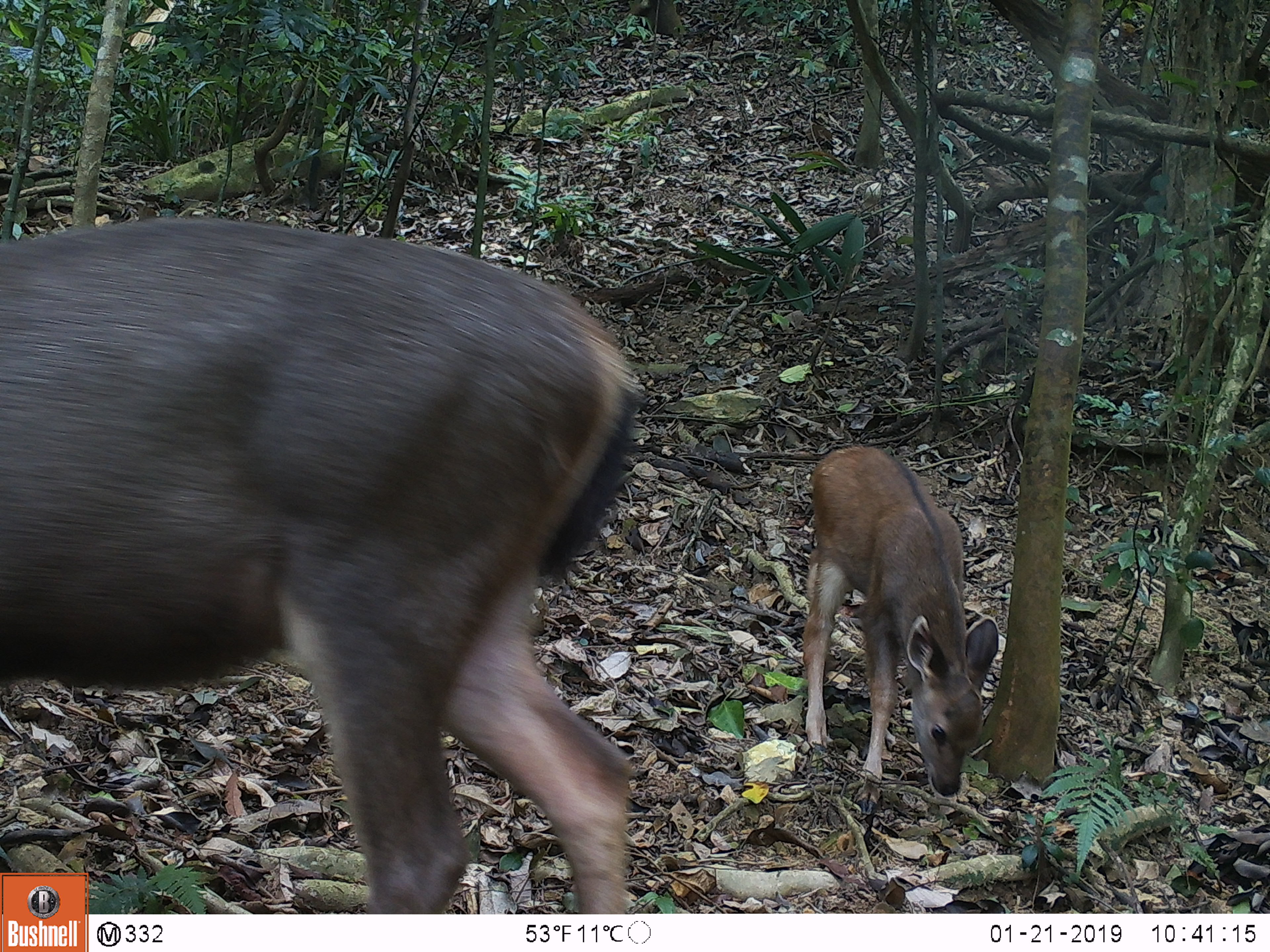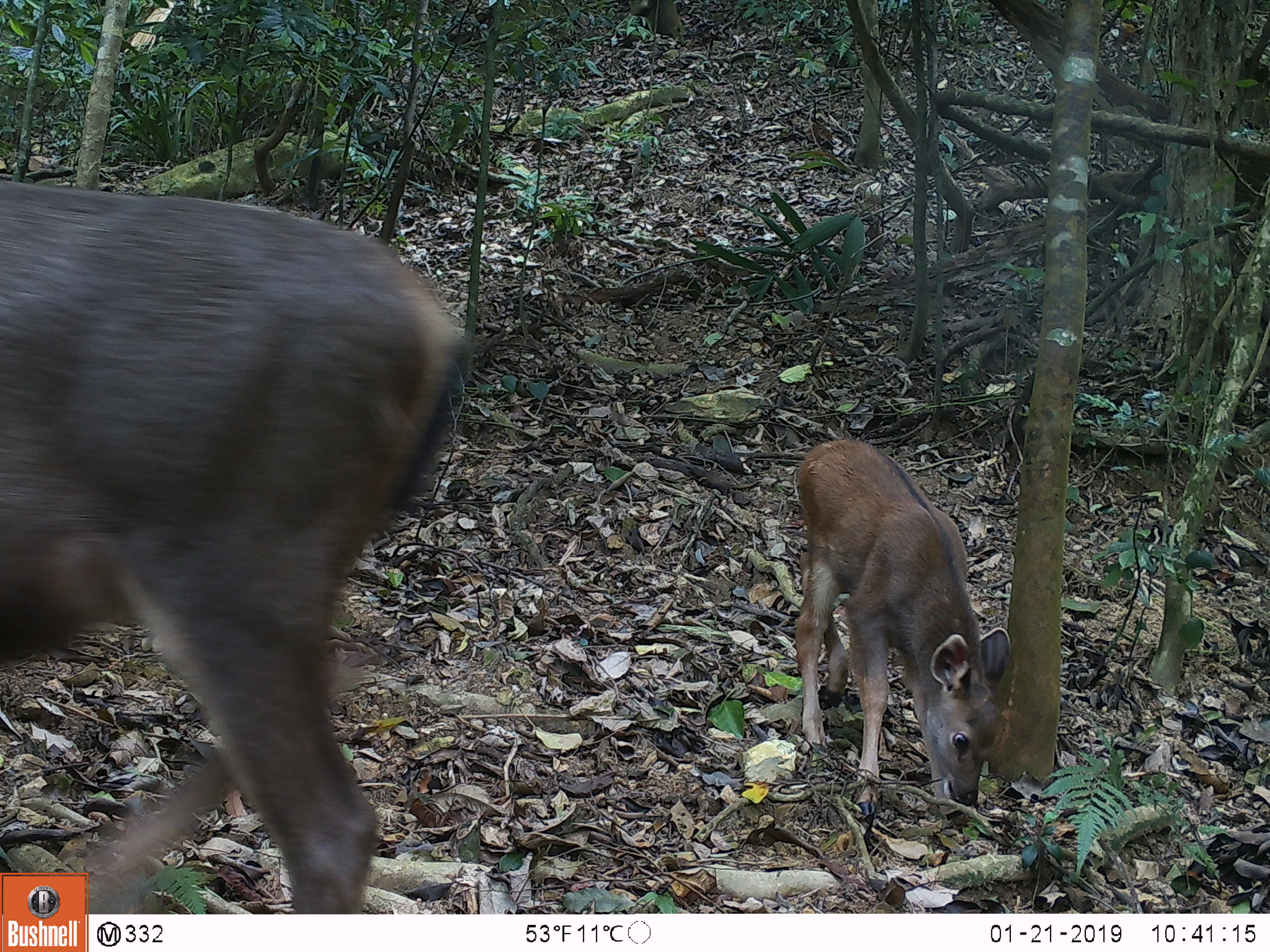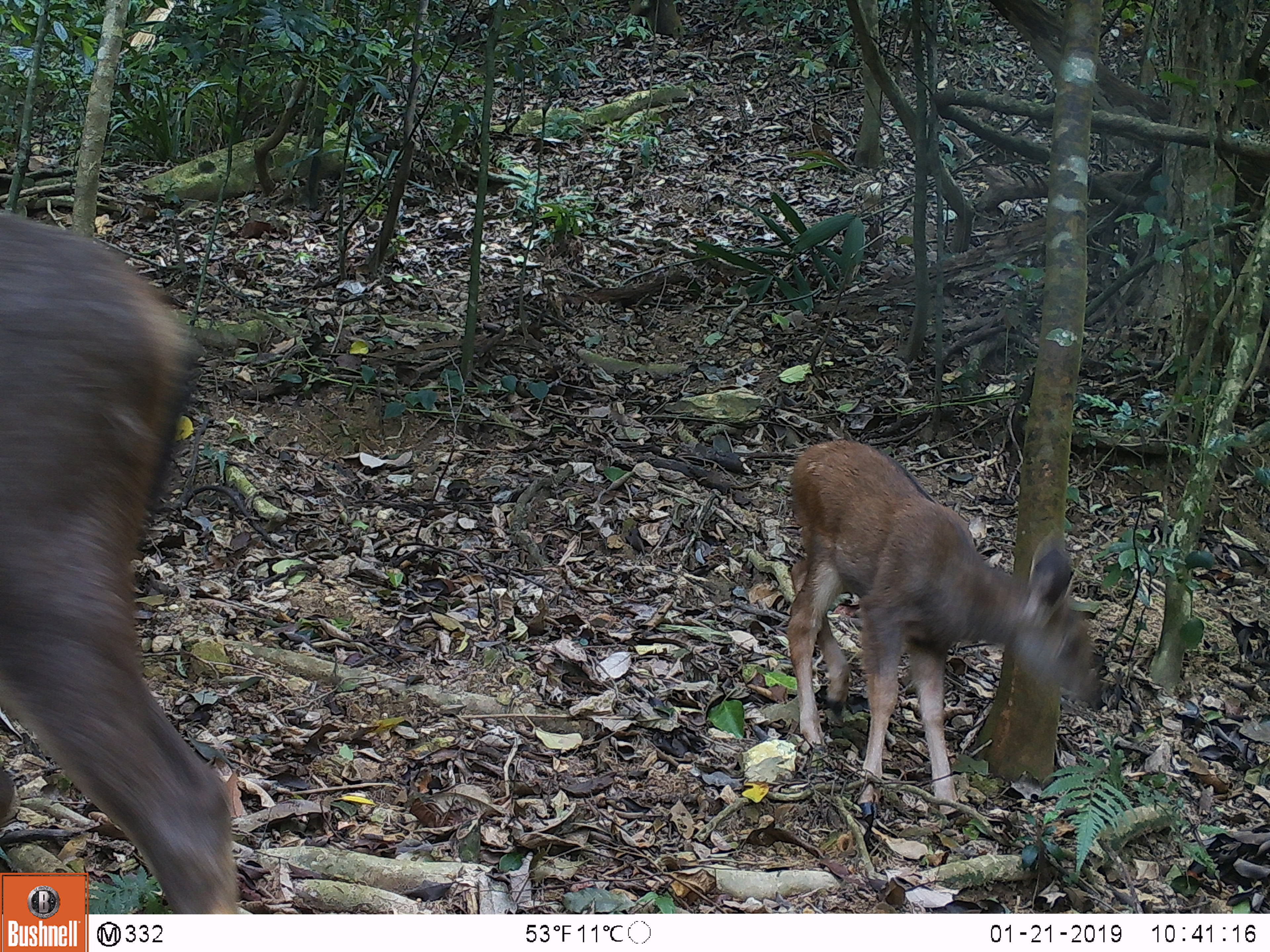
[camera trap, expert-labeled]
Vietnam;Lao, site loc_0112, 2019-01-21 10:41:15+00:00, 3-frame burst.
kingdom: Animalia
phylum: Chordata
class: Mammalia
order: Artiodactyla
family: Cervidae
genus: Rusa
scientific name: Rusa unicolor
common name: sambar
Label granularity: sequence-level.